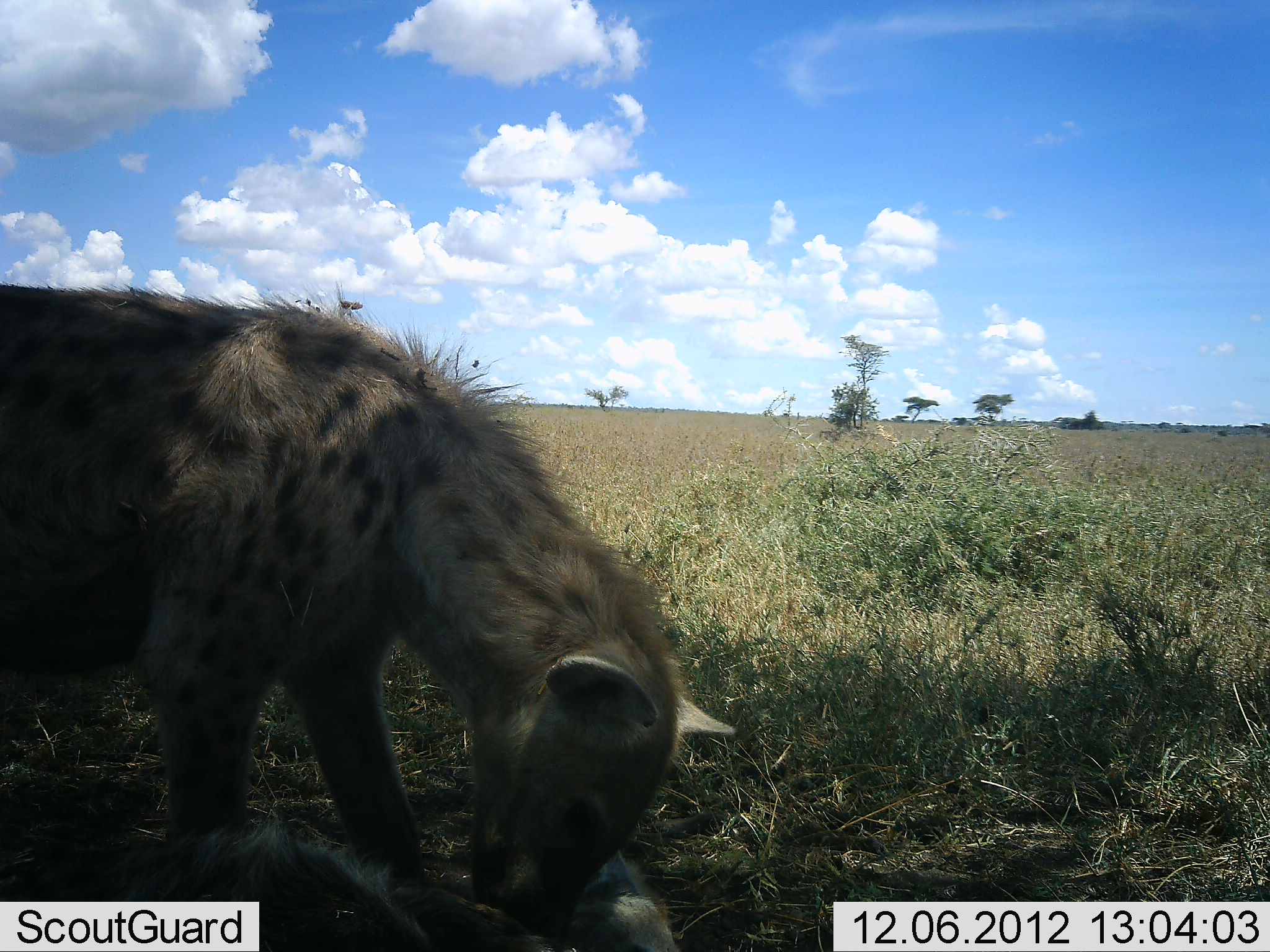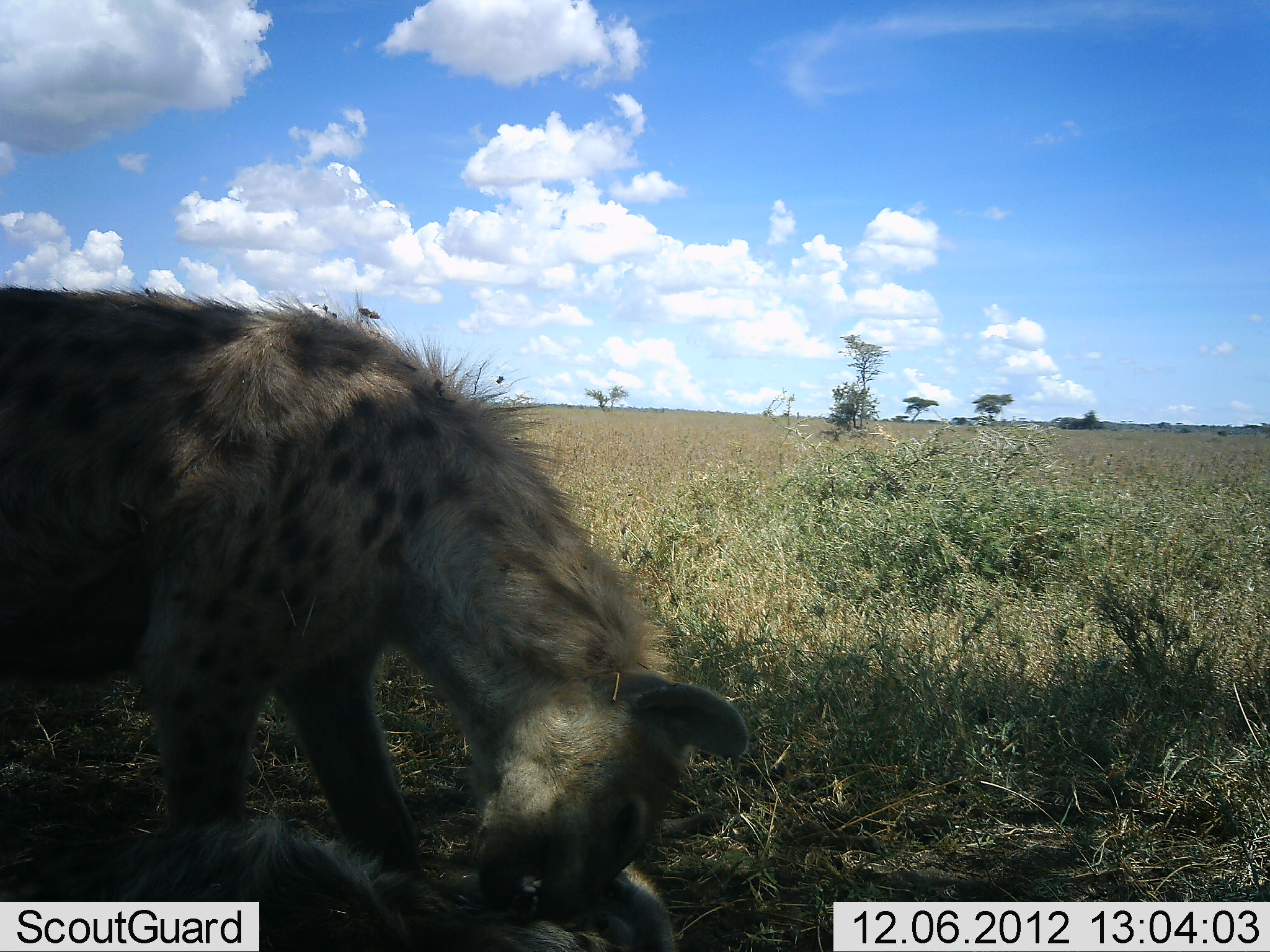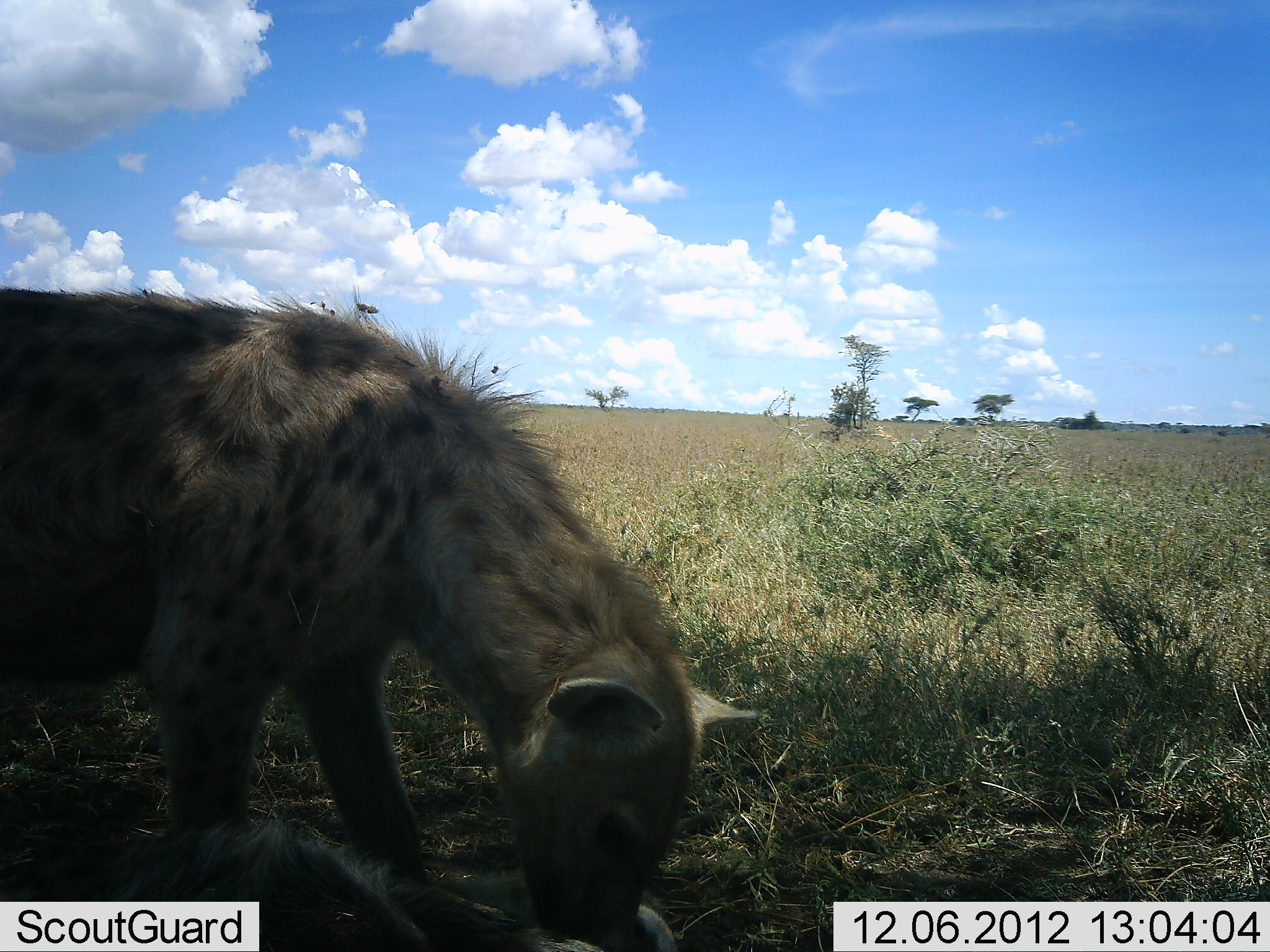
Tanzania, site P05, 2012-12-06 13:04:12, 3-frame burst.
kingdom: Animalia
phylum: Chordata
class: Mammalia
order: Carnivora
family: Hyaenidae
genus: Crocuta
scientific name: Crocuta crocuta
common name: spotted hyena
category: hyenaspotted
Hyenaspotted (spotted hyena) (Crocuta crocuta), count 1. Behavior (volunteer vote fractions): standing 20%, resting 10%, moving 0%, interacting 20%. Young present (vote fraction): 0%. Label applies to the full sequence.